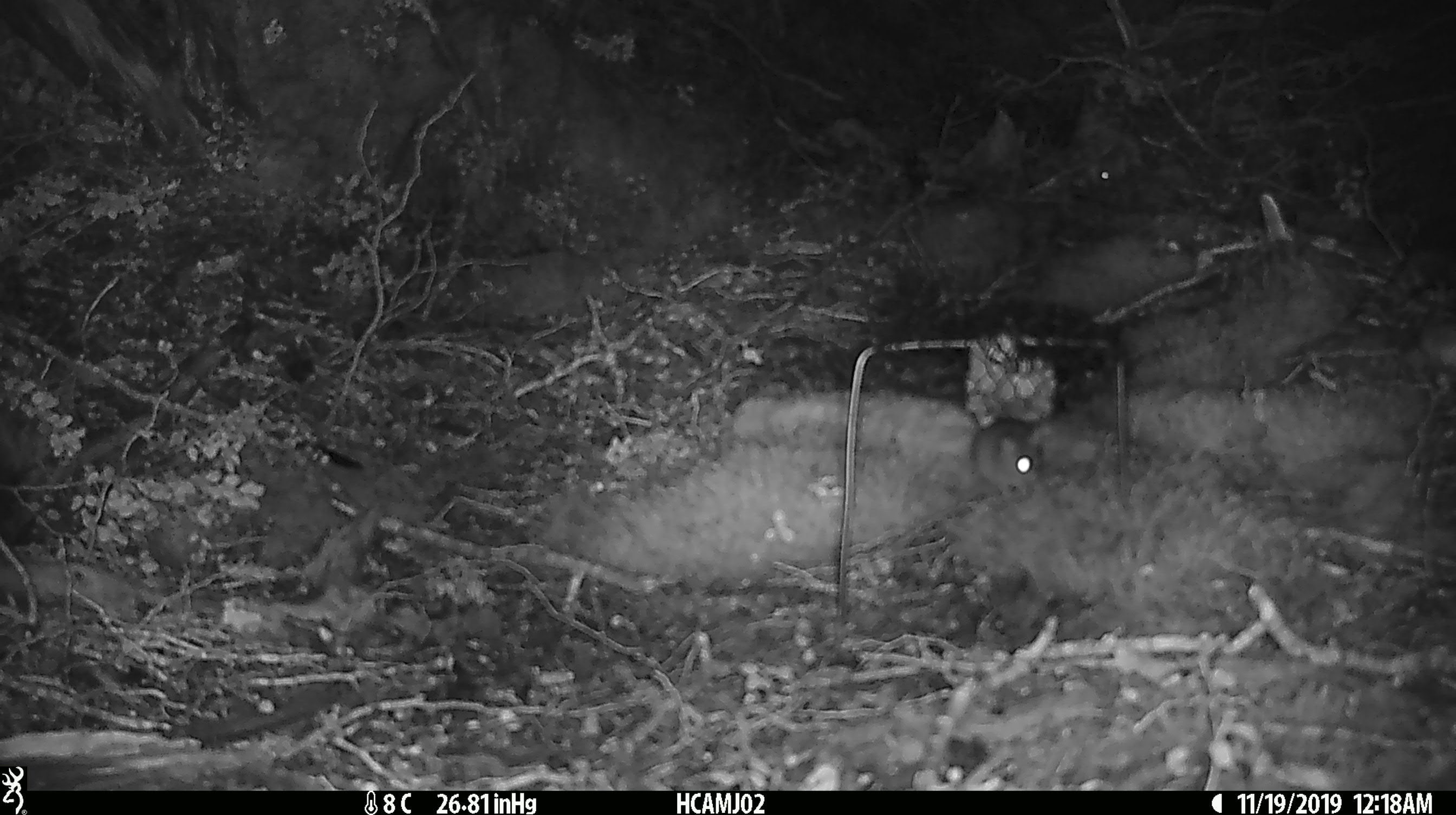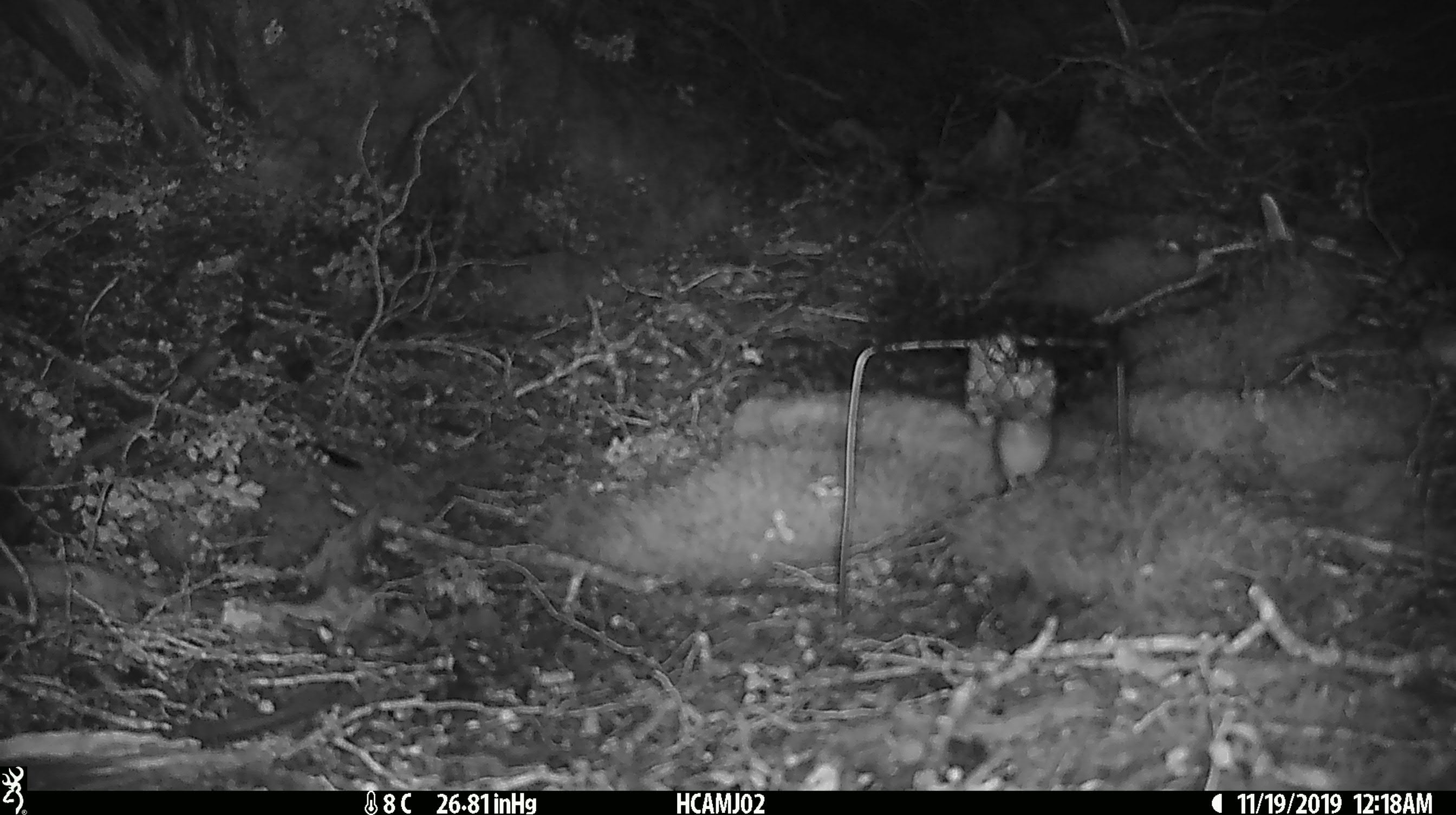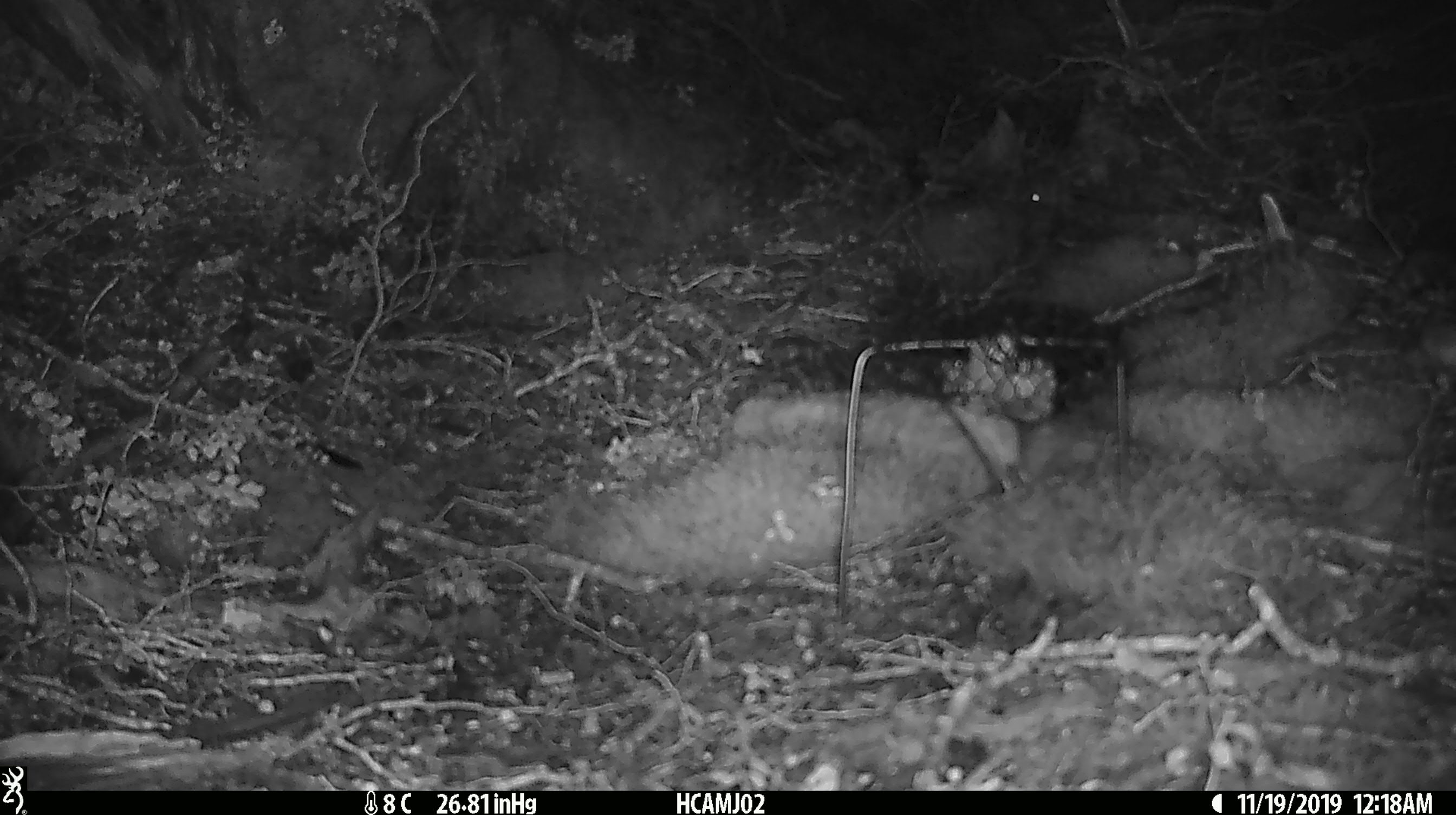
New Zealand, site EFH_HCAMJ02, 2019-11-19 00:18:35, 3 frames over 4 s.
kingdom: Animalia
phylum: Chordata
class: Mammalia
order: Rodentia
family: Muridae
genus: Mus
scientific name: Mus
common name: mouse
Mouse (Mus).